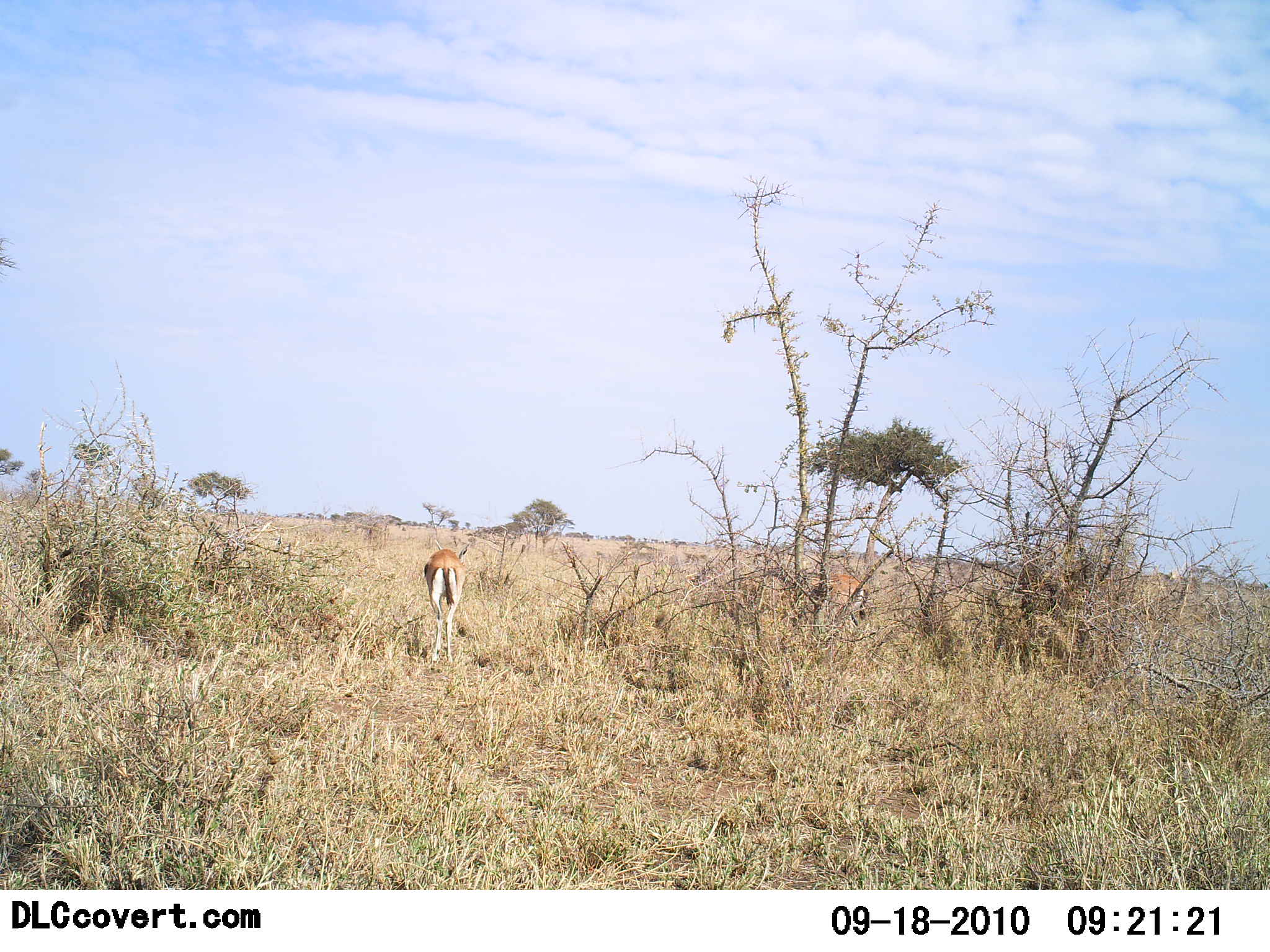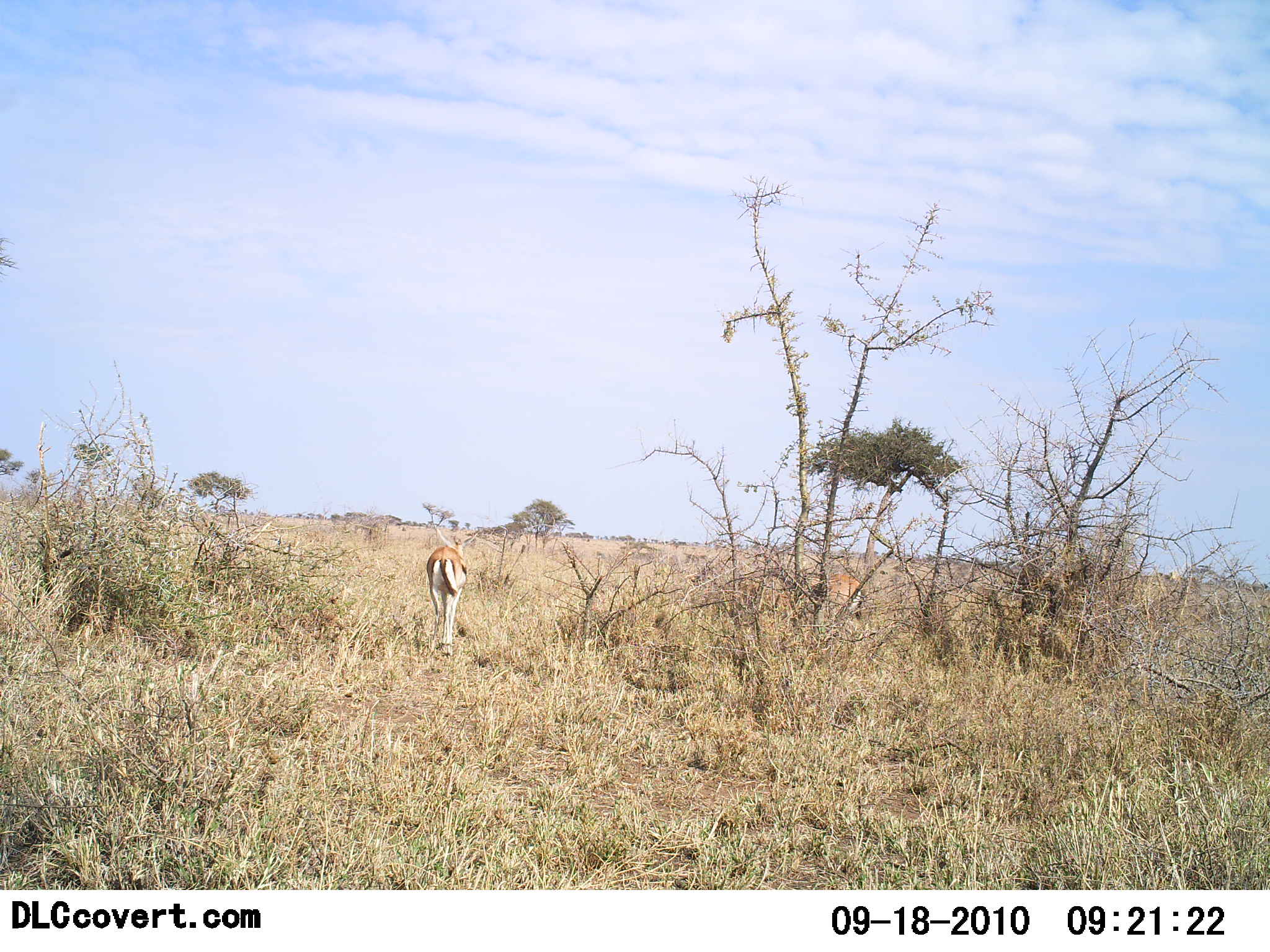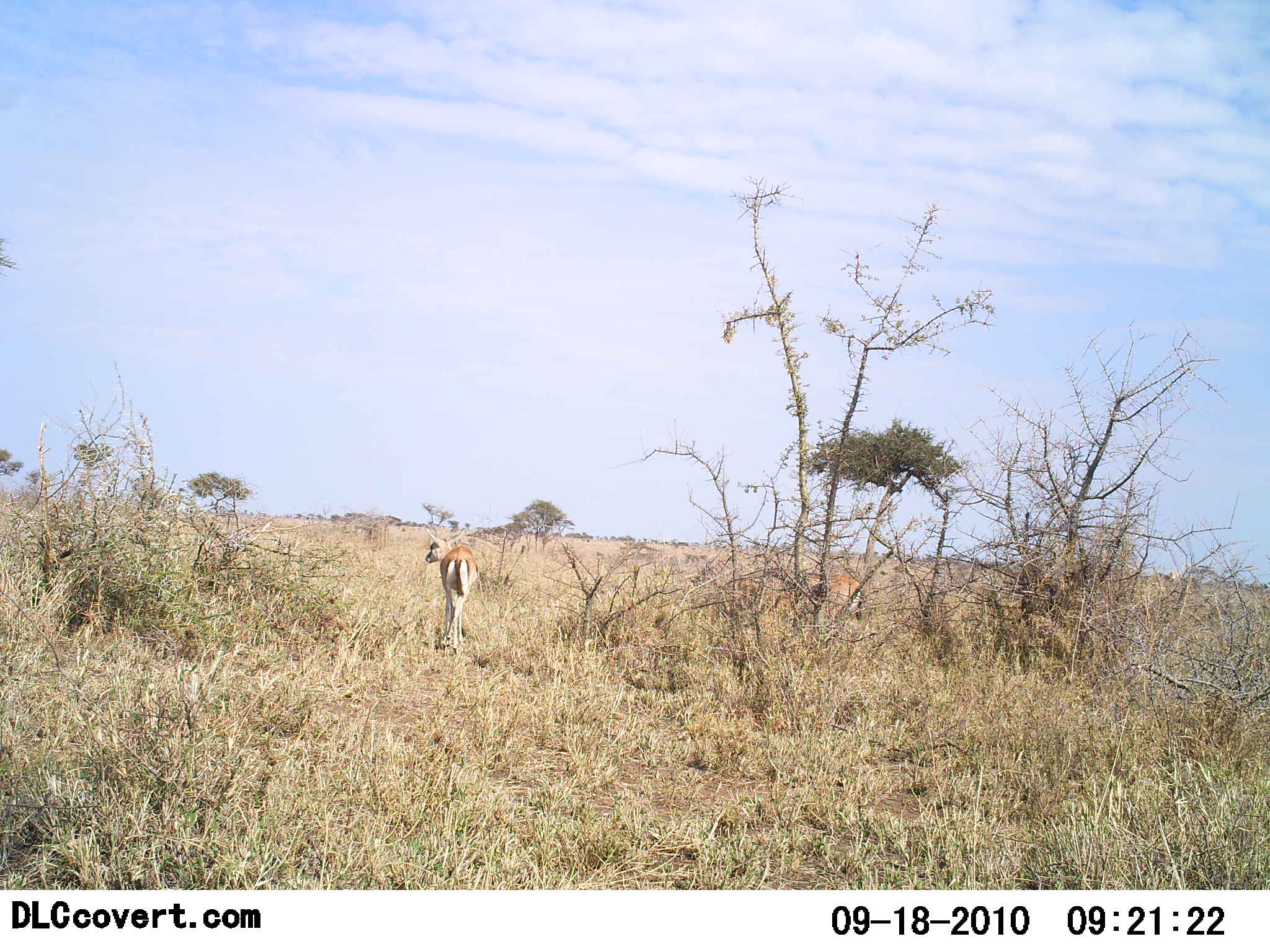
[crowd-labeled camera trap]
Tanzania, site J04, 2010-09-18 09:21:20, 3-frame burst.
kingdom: Animalia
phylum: Chordata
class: Mammalia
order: Artiodactyla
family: Bovidae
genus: Eudorcas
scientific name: Eudorcas thomsonii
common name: thomson's gazelle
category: gazellethomsons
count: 2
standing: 37%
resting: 0%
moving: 74%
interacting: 0%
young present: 0%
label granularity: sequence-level